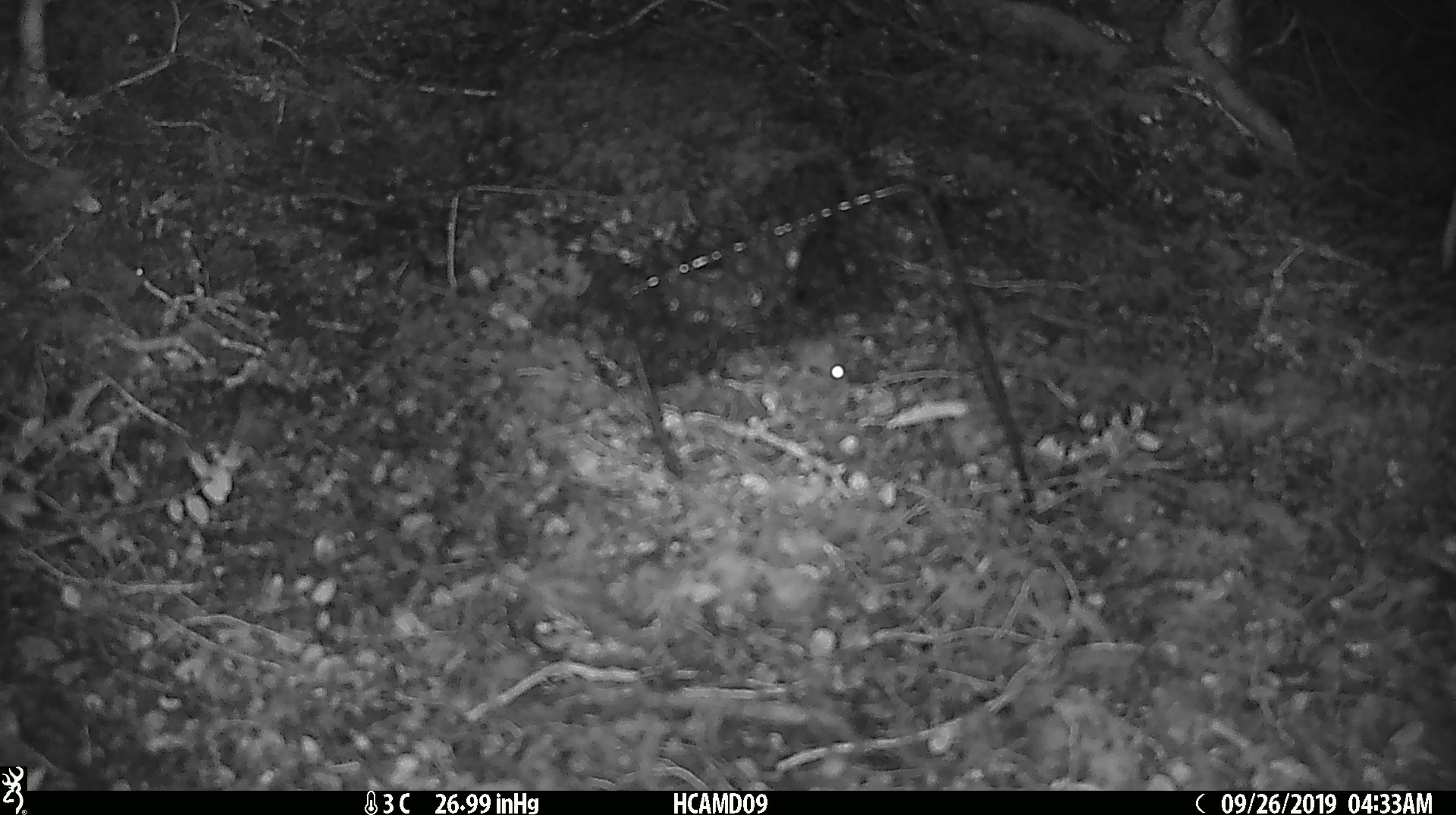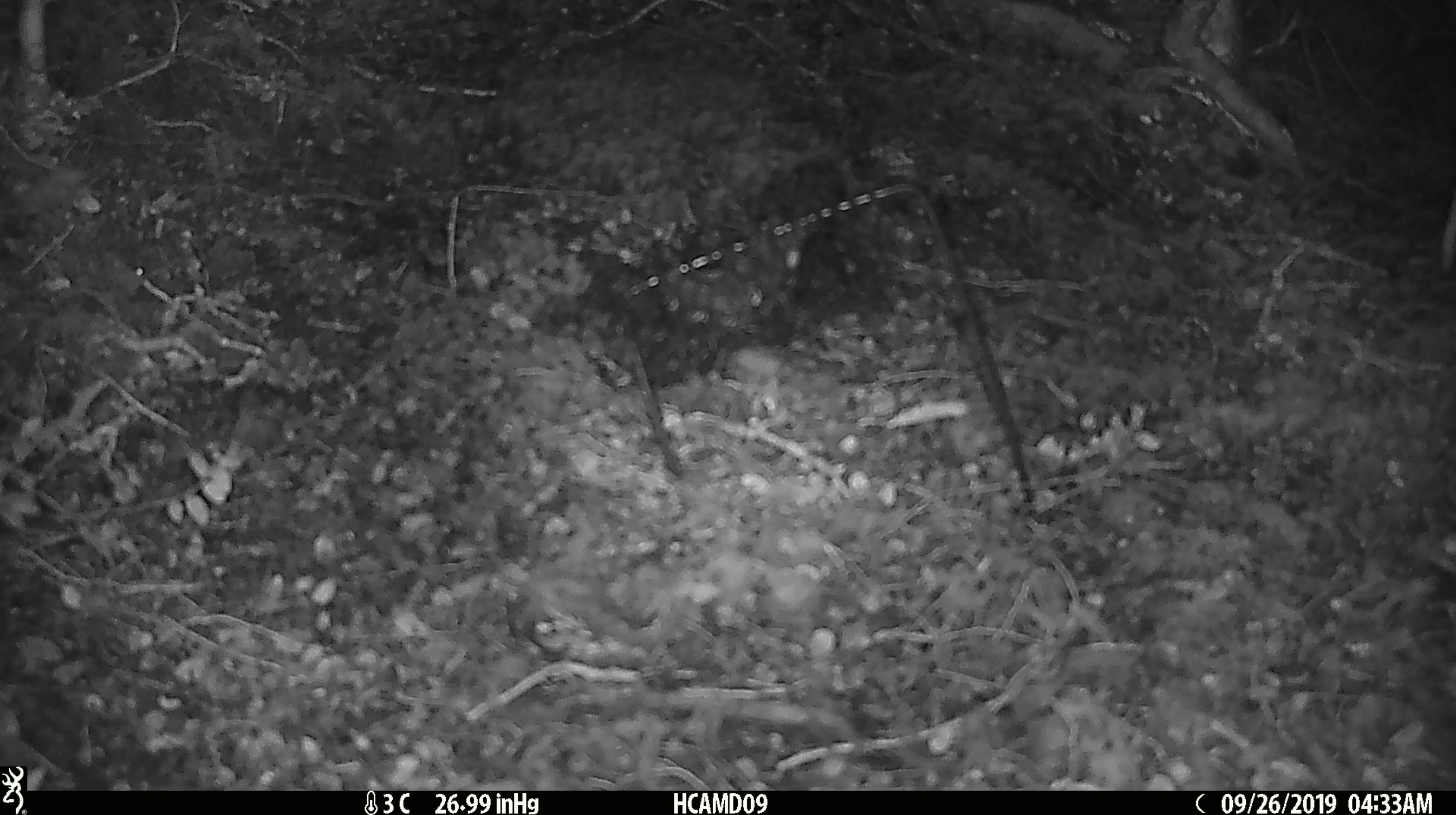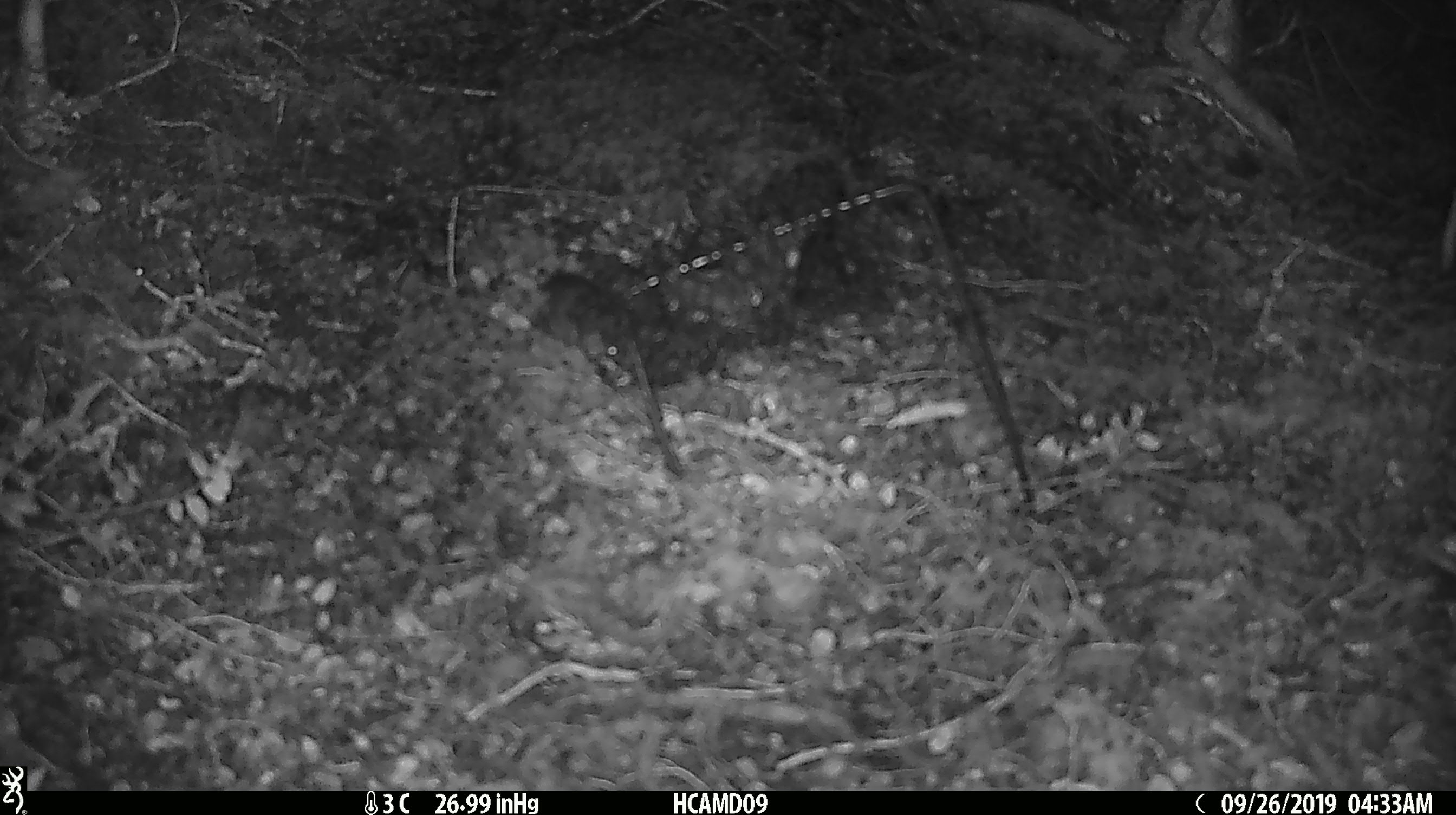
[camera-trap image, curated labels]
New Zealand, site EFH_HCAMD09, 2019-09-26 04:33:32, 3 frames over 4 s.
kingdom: Animalia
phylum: Chordata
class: Mammalia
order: Rodentia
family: Muridae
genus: Mus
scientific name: Mus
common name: mouse